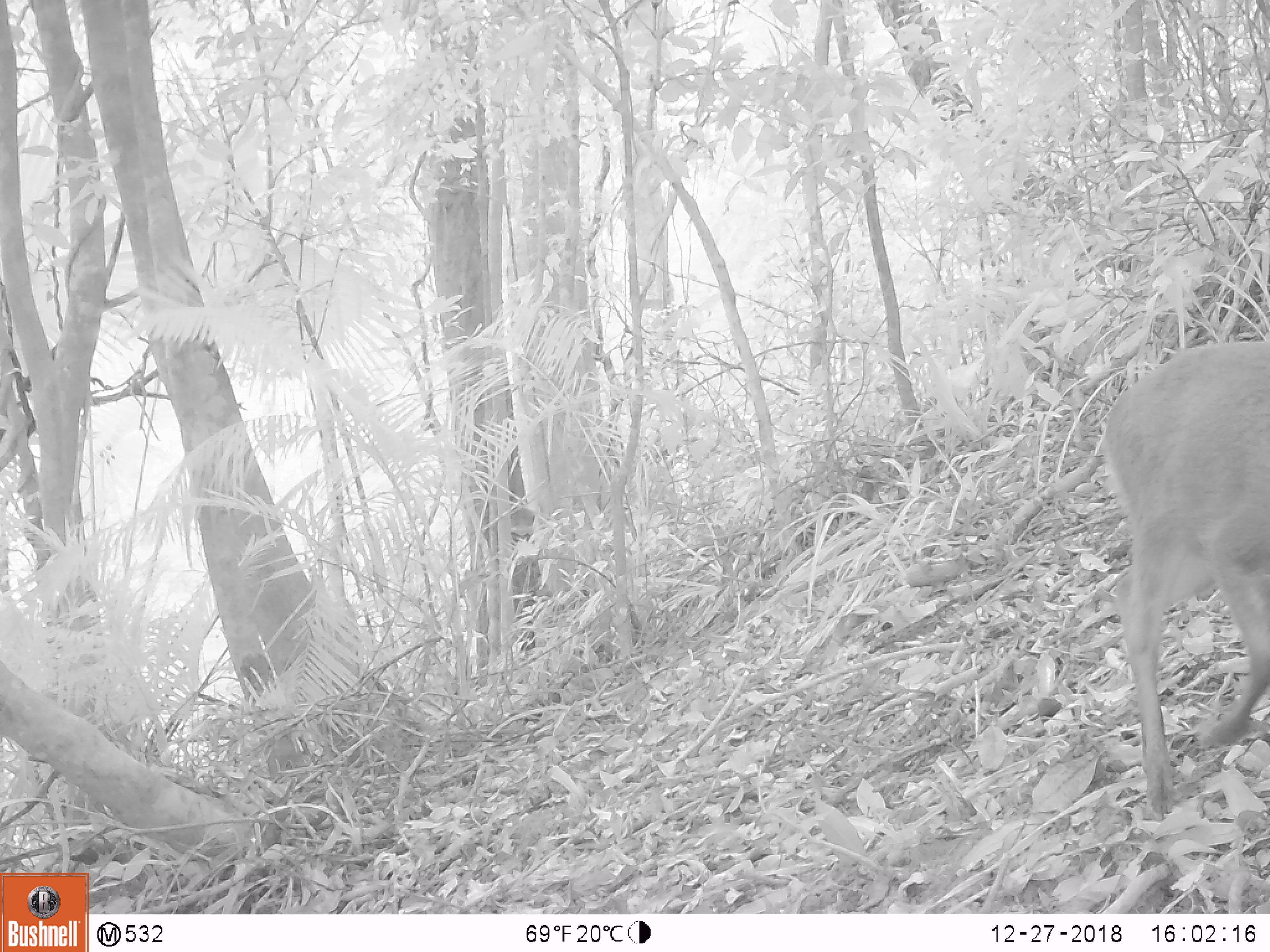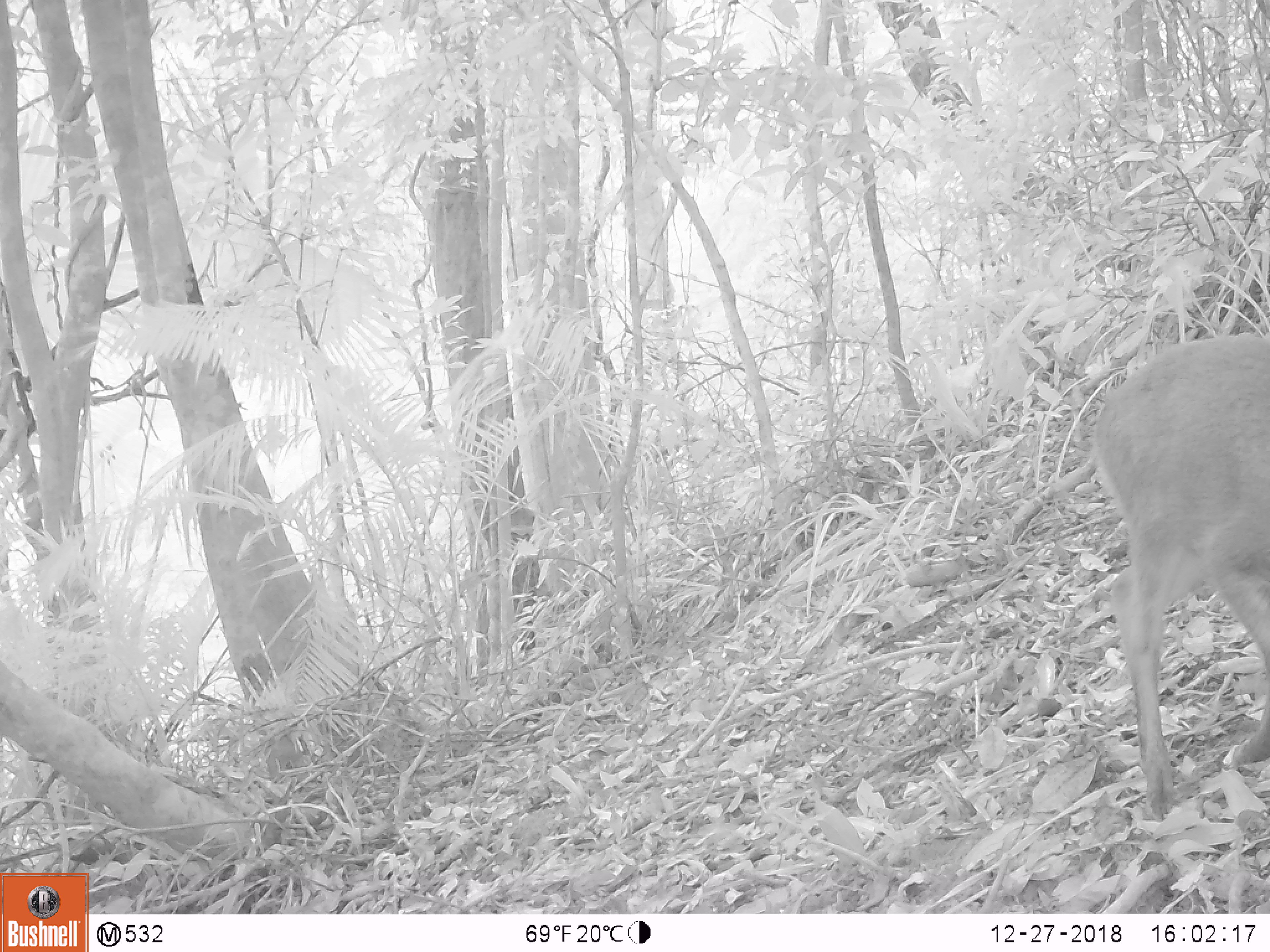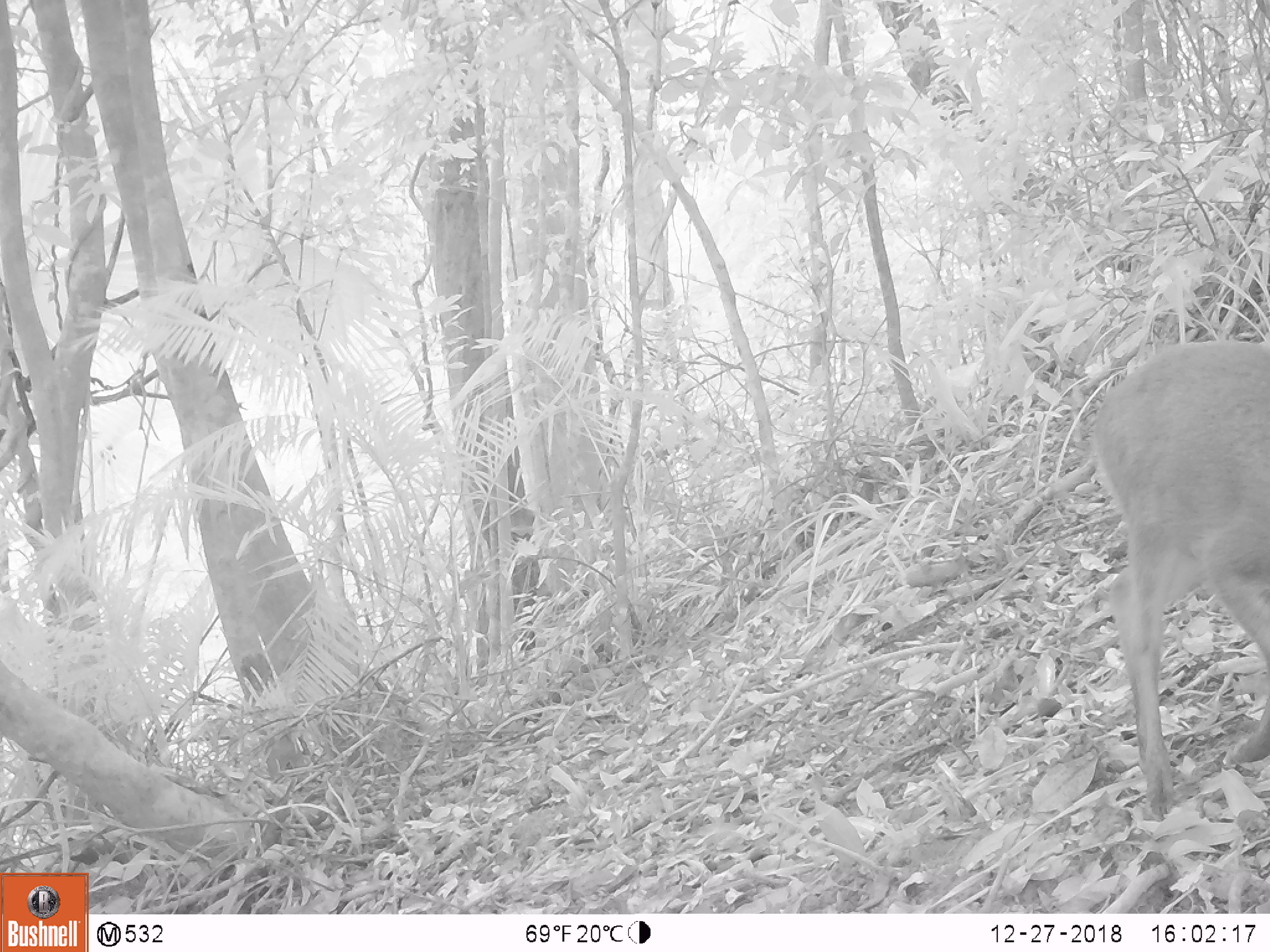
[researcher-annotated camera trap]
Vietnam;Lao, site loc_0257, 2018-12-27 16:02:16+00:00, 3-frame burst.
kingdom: Animalia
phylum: Chordata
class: Mammalia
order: Artiodactyla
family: Cervidae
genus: Muntiacus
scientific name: Muntiacus rooseveltorum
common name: roosevelt's muntjac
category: roosevelts muntjac group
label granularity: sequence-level